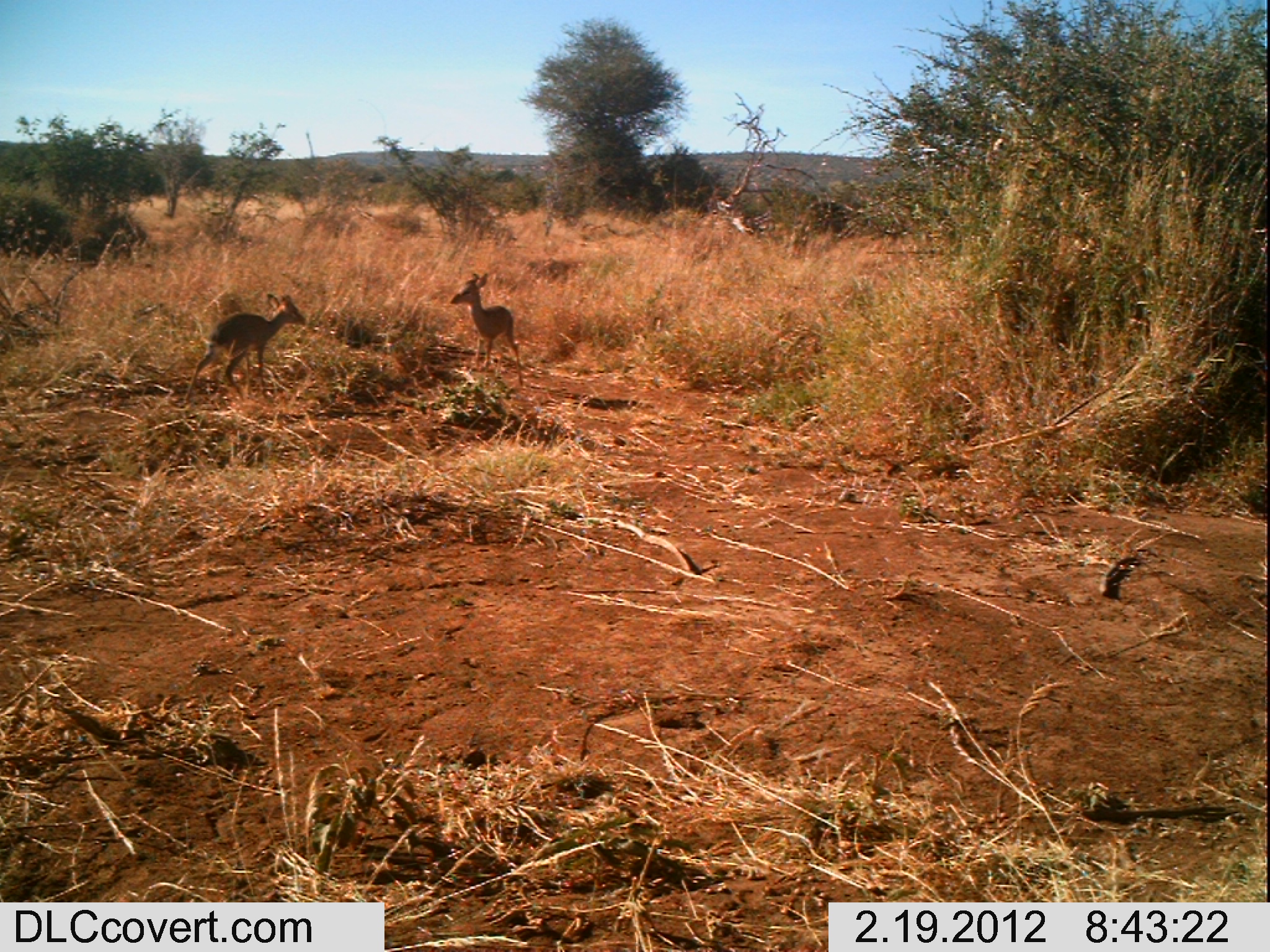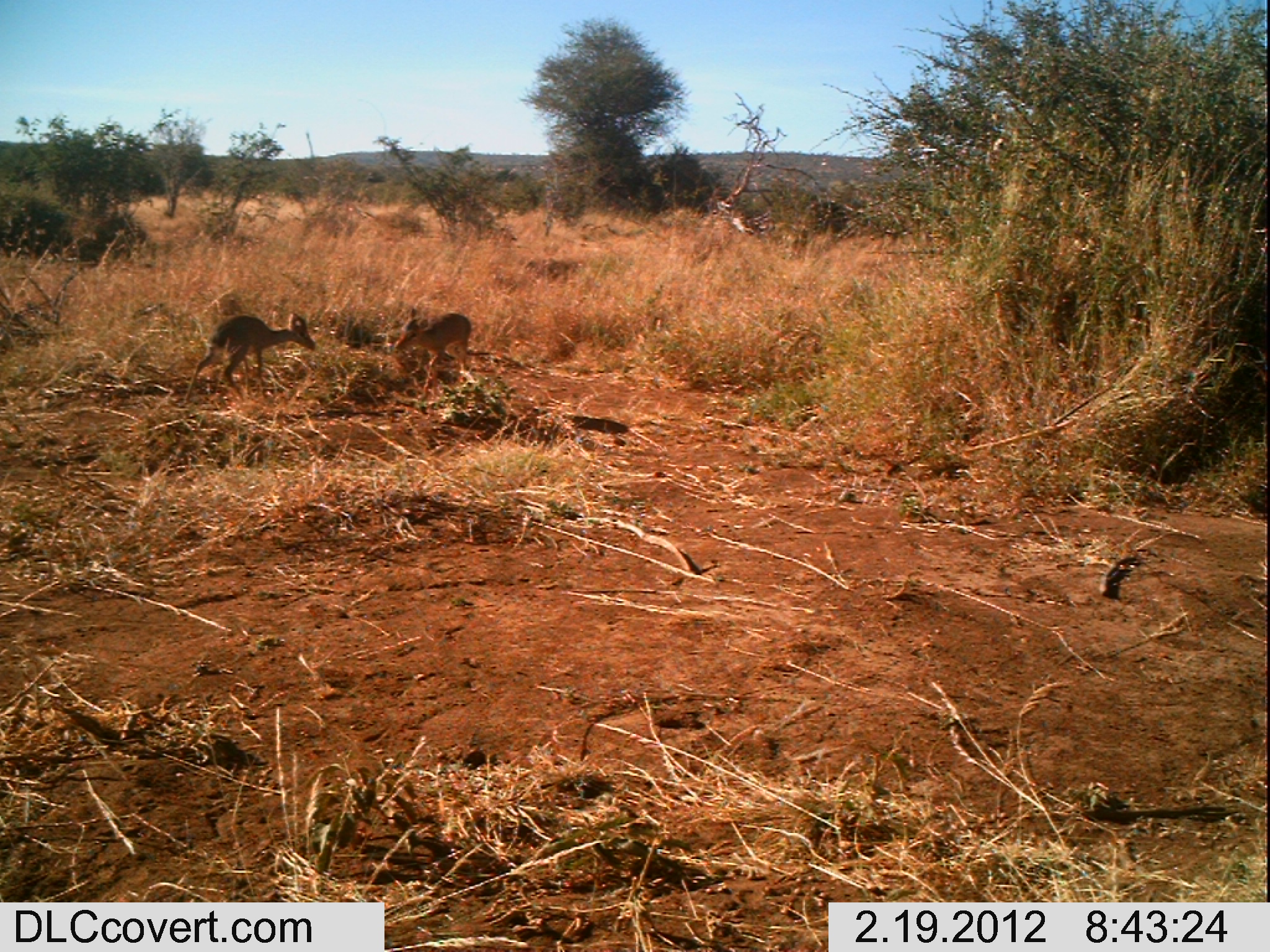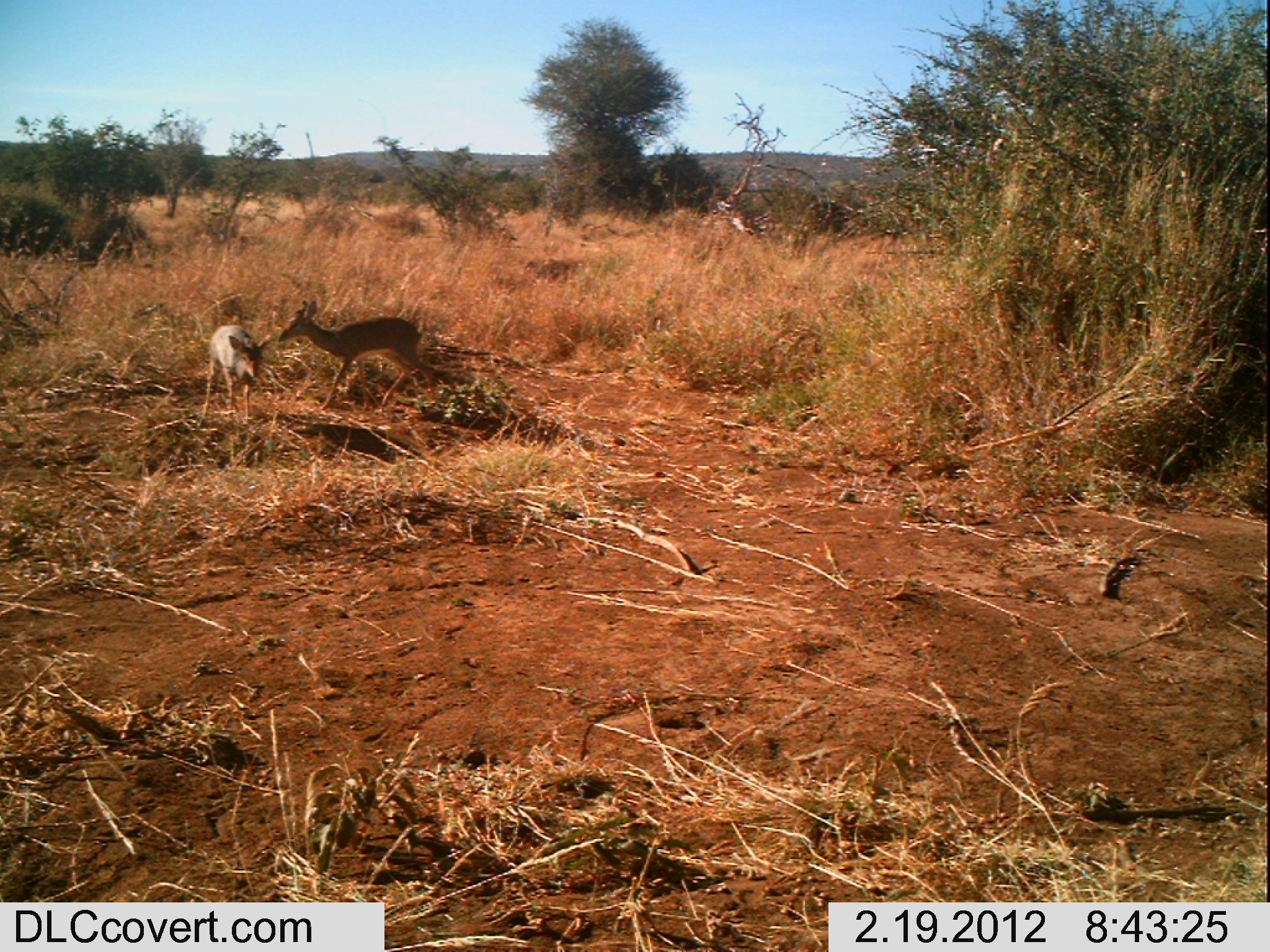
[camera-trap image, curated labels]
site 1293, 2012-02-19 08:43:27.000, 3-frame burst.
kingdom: Animalia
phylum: Chordata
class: Mammalia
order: Artiodactyla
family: Bovidae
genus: Madoqua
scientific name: Madoqua guentheri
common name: günther's dik-dik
Madoqua guentheri (günther's dik-dik), count 2.